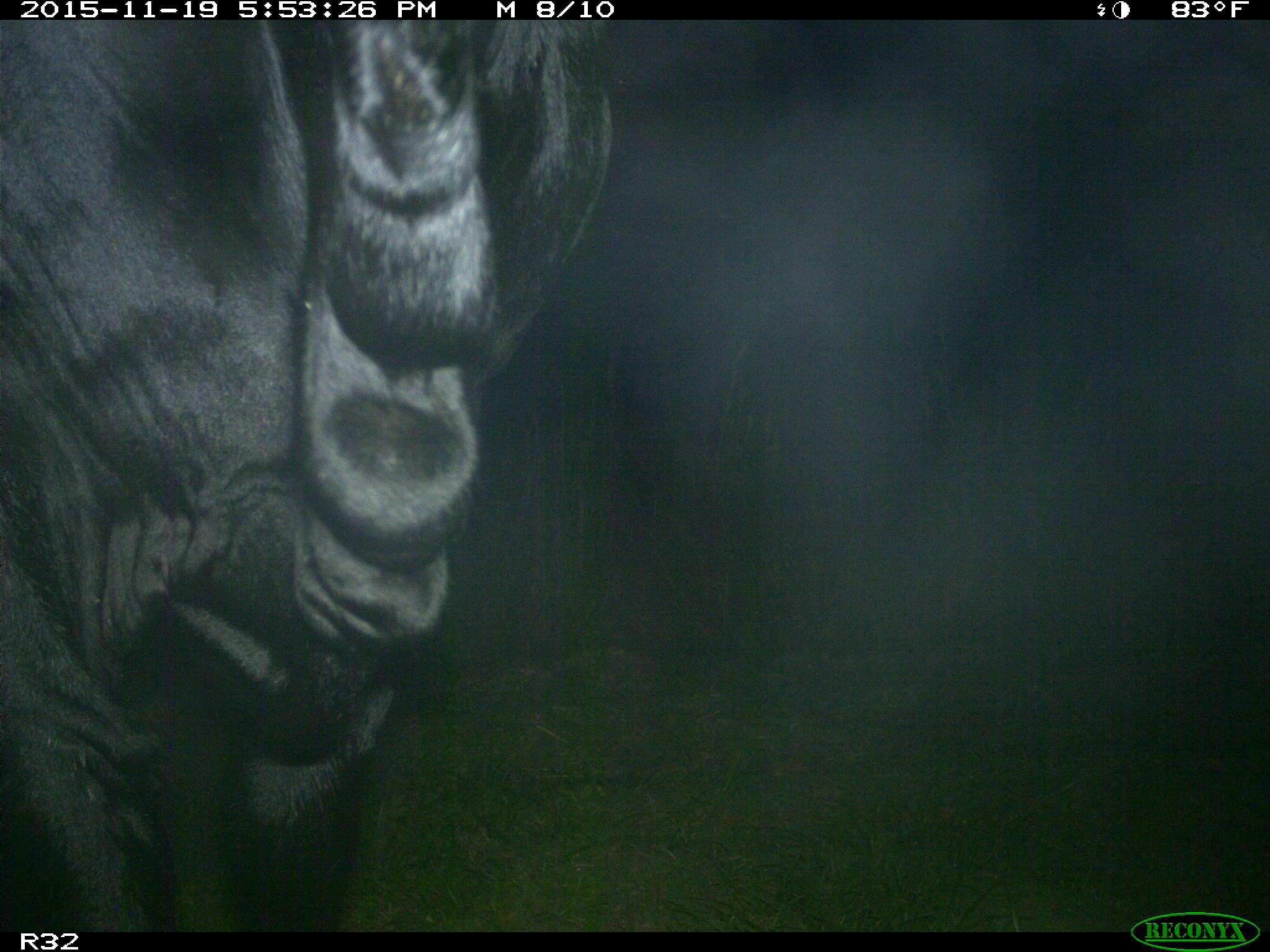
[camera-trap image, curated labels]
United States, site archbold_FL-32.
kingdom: Animalia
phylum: Chordata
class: Mammalia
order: Artiodactyla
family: Bovidae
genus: Bos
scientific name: Bos taurus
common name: domestic cow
Bos taurus (domestic cow).